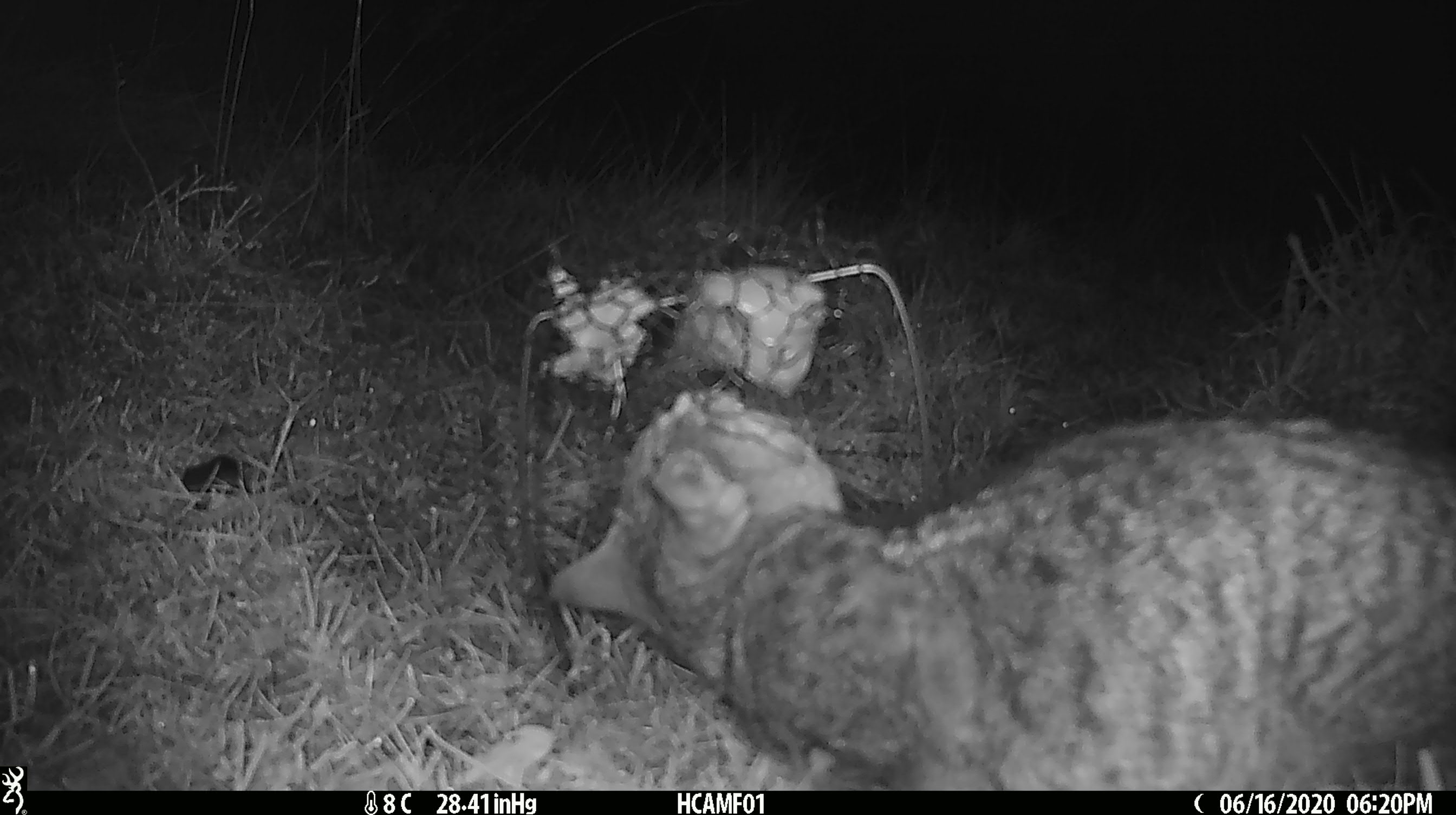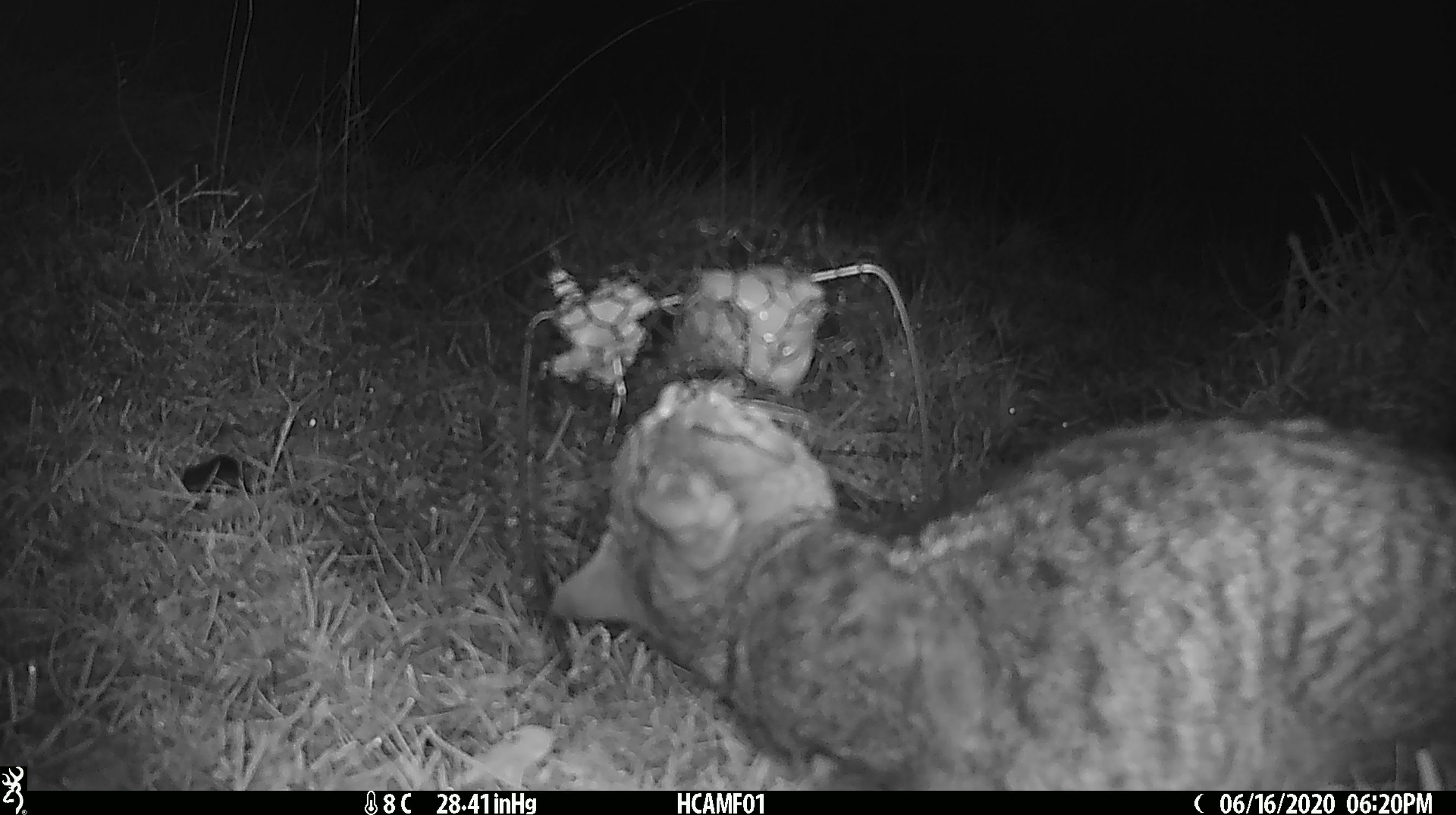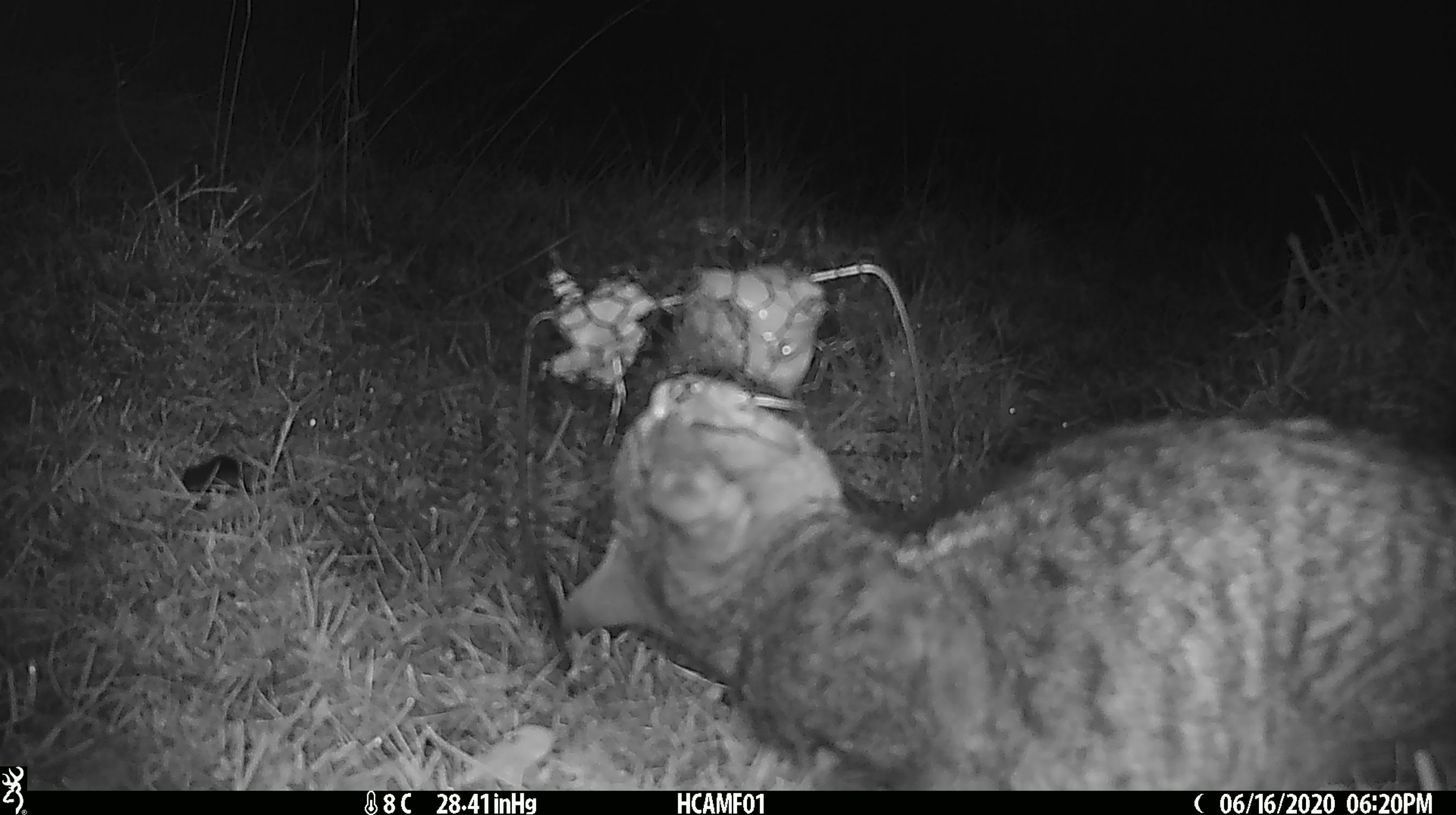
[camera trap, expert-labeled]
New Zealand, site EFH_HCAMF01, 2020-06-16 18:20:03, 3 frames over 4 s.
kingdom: Animalia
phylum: Chordata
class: Mammalia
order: Carnivora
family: Felidae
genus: Felis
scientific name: Felis catus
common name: domestic cat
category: cat